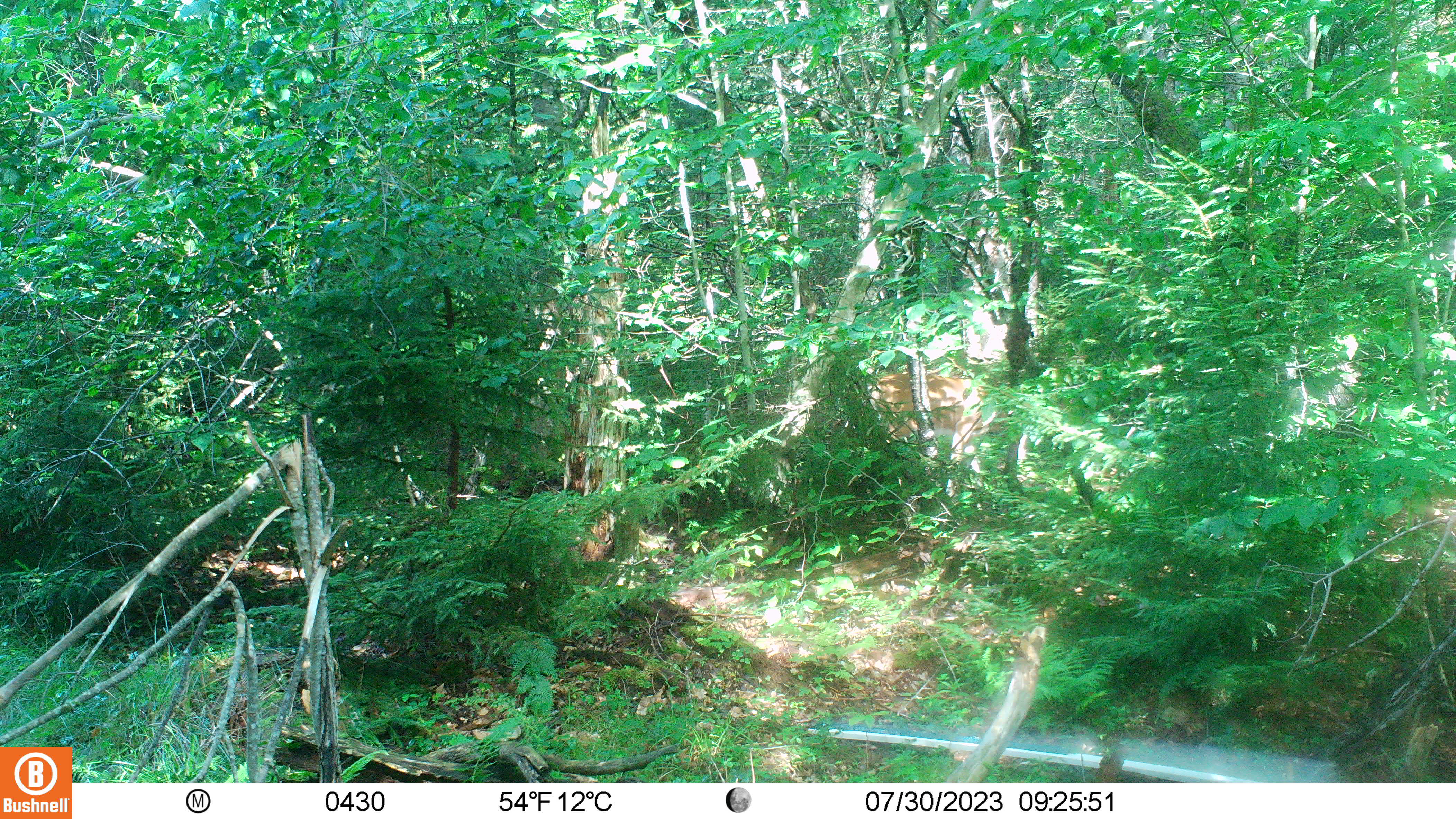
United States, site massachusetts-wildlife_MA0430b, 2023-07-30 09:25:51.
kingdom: Animalia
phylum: Chordata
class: Mammalia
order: Artiodactyla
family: Cervidae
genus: Odocoileus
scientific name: Odocoileus virginianus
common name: white-tailed deer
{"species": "white-tailed deer (Odocoileus virginianus)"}